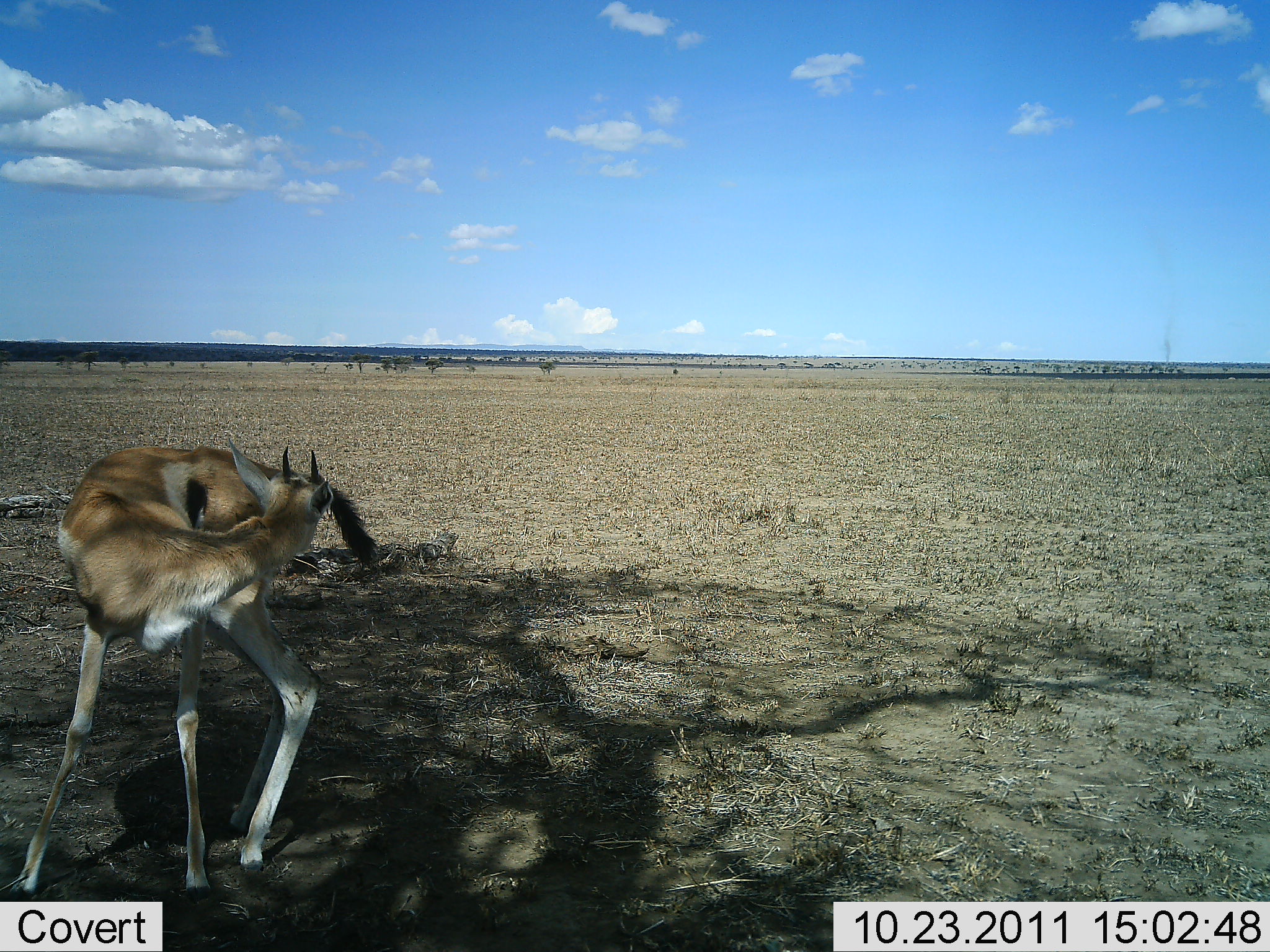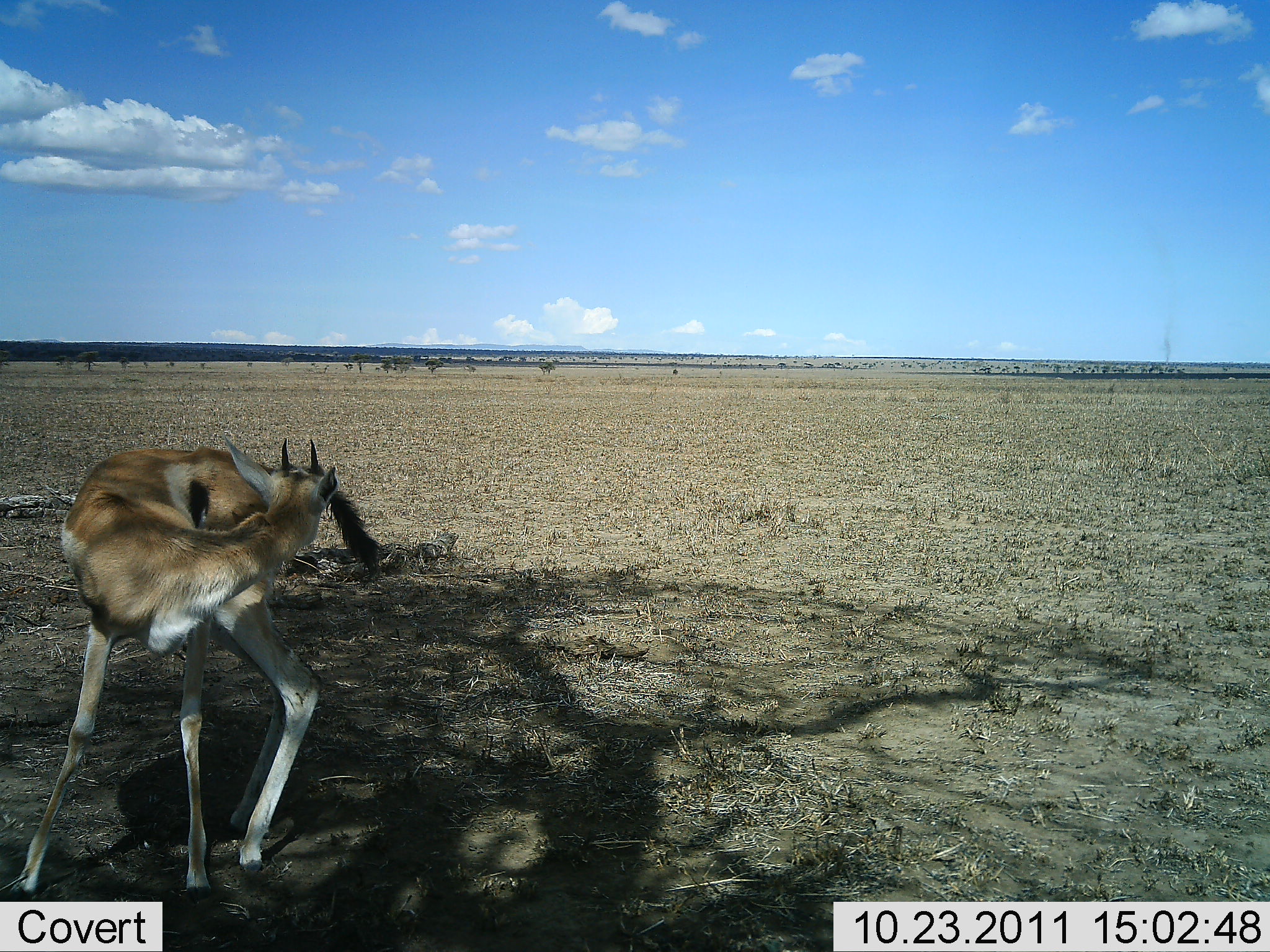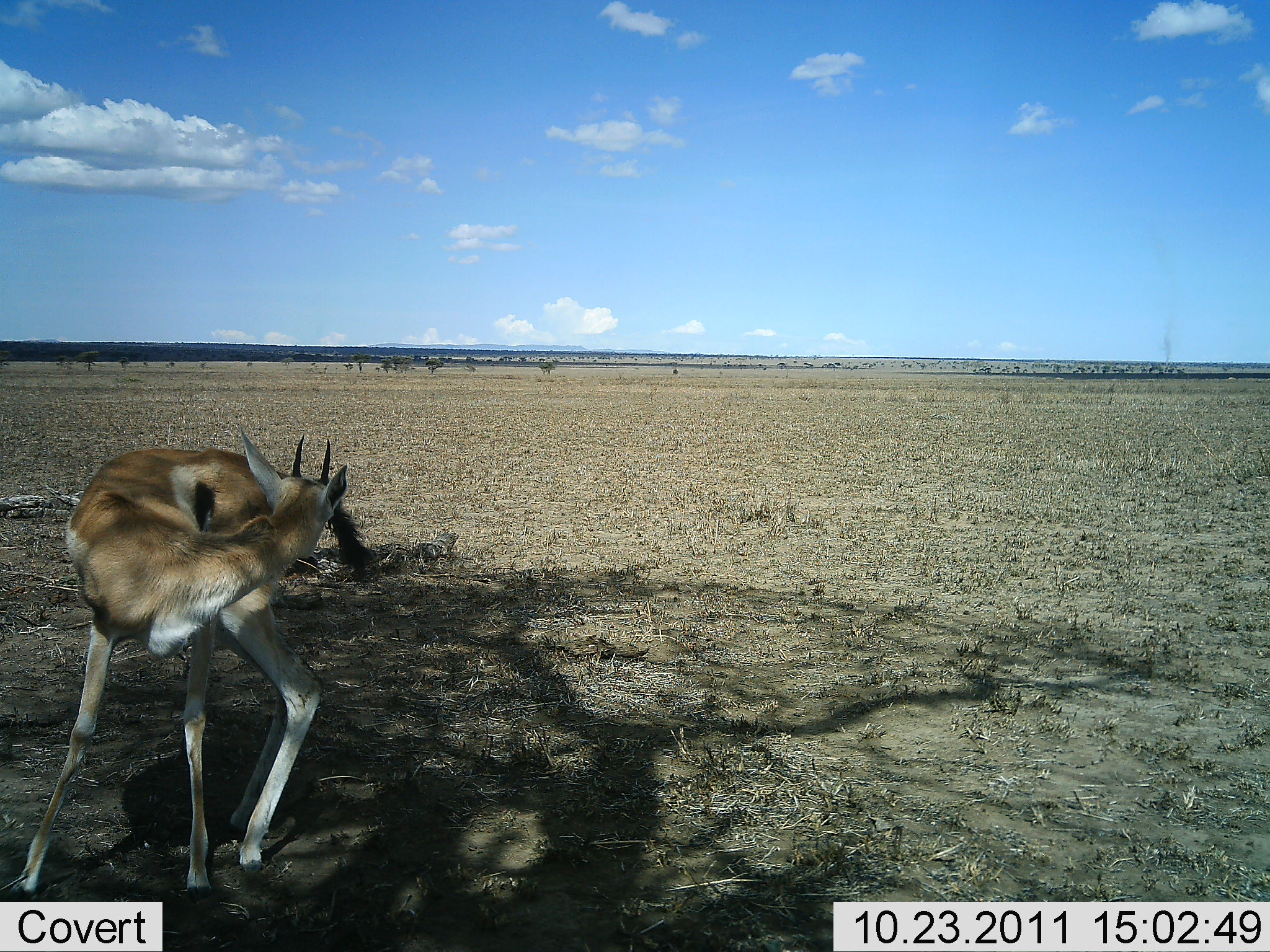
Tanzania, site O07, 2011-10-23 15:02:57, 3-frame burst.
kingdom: Animalia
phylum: Chordata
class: Mammalia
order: Artiodactyla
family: Bovidae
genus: Eudorcas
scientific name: Eudorcas thomsonii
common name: thomson's gazelle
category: gazellethomsons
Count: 1.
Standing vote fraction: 86%.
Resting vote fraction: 7%.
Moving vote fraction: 0%.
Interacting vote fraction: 7%.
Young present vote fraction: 7%.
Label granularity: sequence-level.